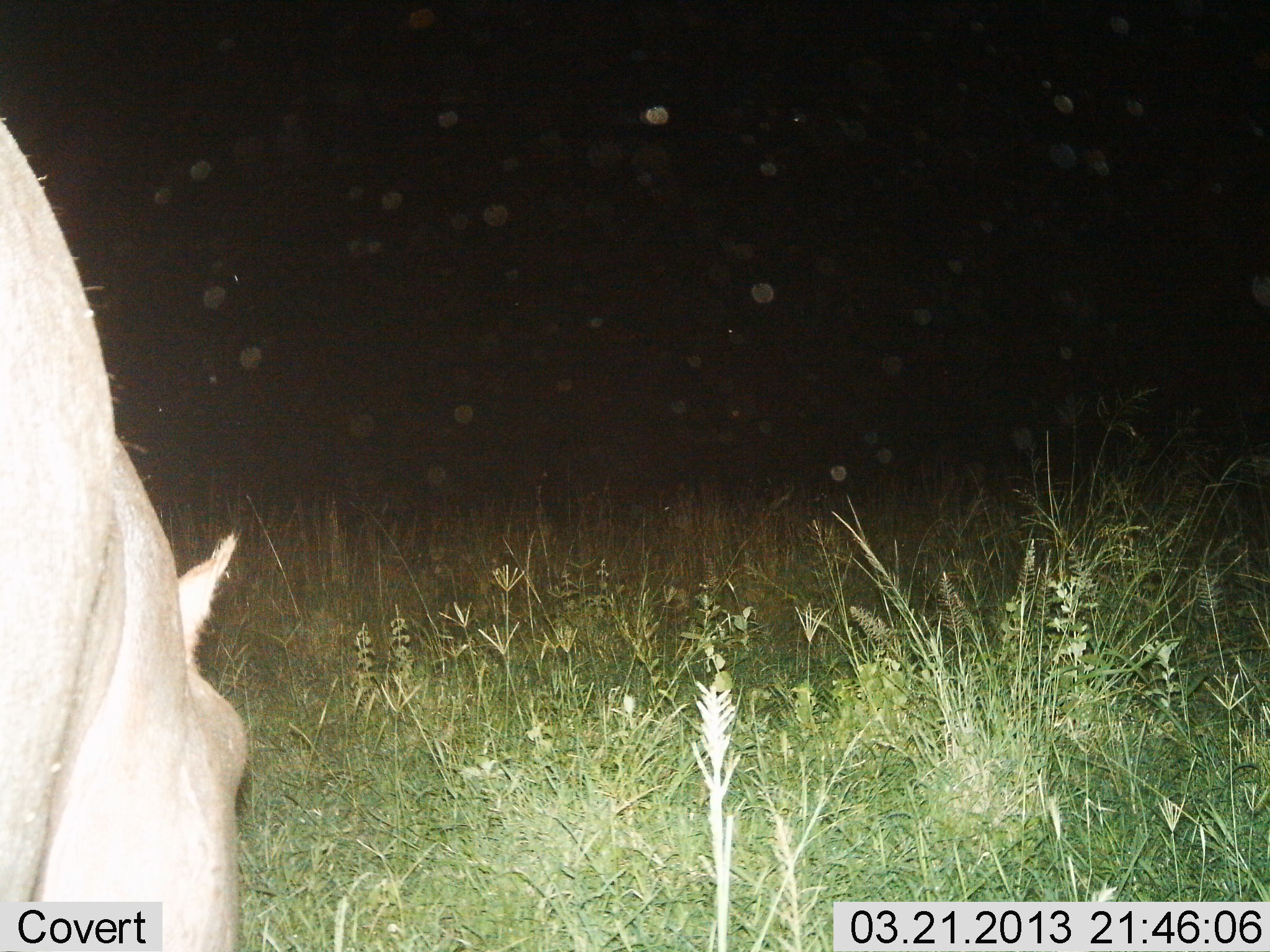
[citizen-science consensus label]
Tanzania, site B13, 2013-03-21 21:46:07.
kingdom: Animalia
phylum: Chordata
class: Mammalia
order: Artiodactyla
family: Hippopotamidae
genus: Hippopotamus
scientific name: Hippopotamus amphibius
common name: hippopotamus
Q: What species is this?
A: Hippopotamus (Hippopotamus amphibius).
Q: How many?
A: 1.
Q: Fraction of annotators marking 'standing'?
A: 41%.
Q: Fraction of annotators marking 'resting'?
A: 0%.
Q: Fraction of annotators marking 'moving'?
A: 3%.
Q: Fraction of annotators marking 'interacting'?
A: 0%.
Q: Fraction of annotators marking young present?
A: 0%.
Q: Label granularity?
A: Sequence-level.